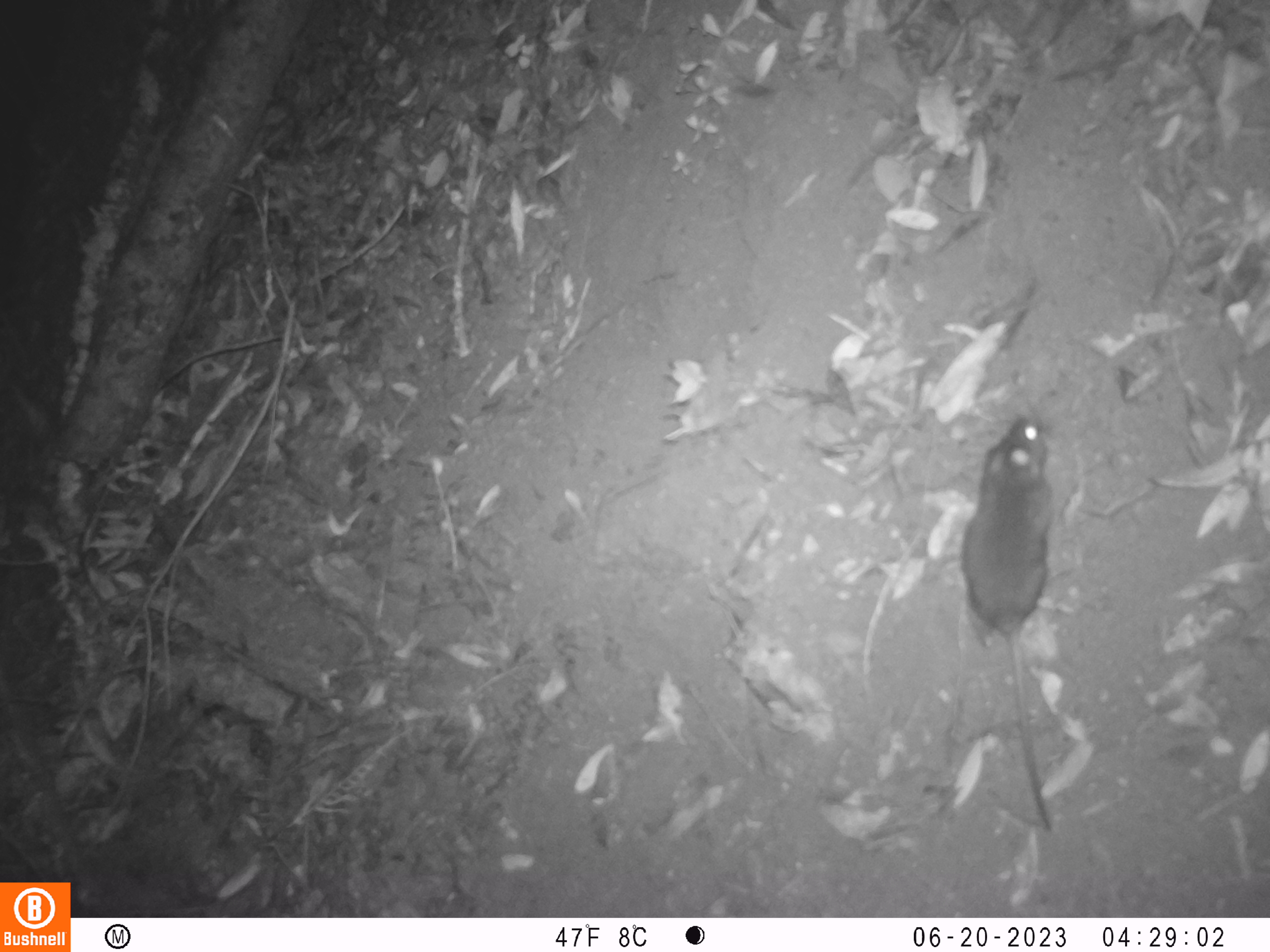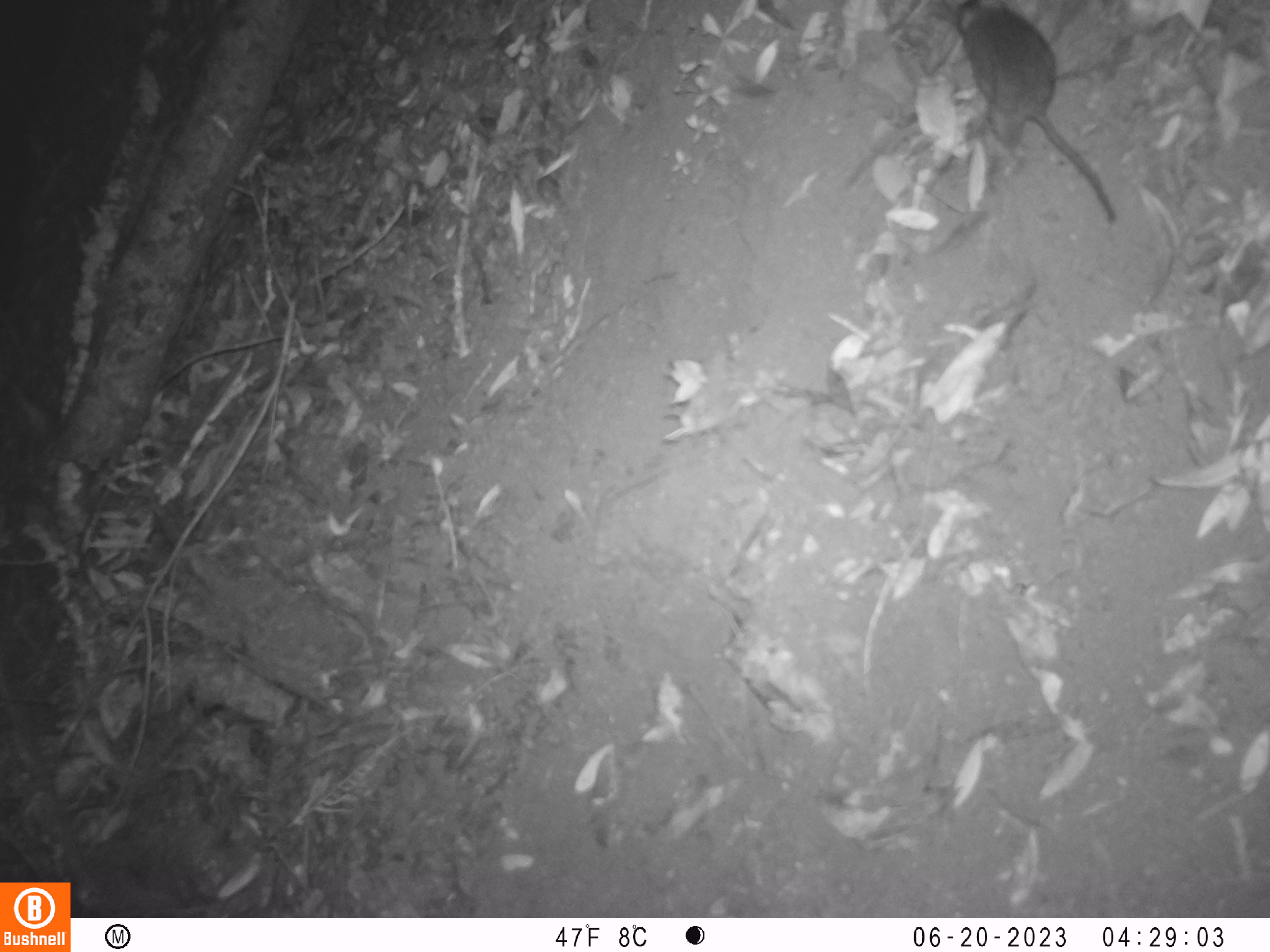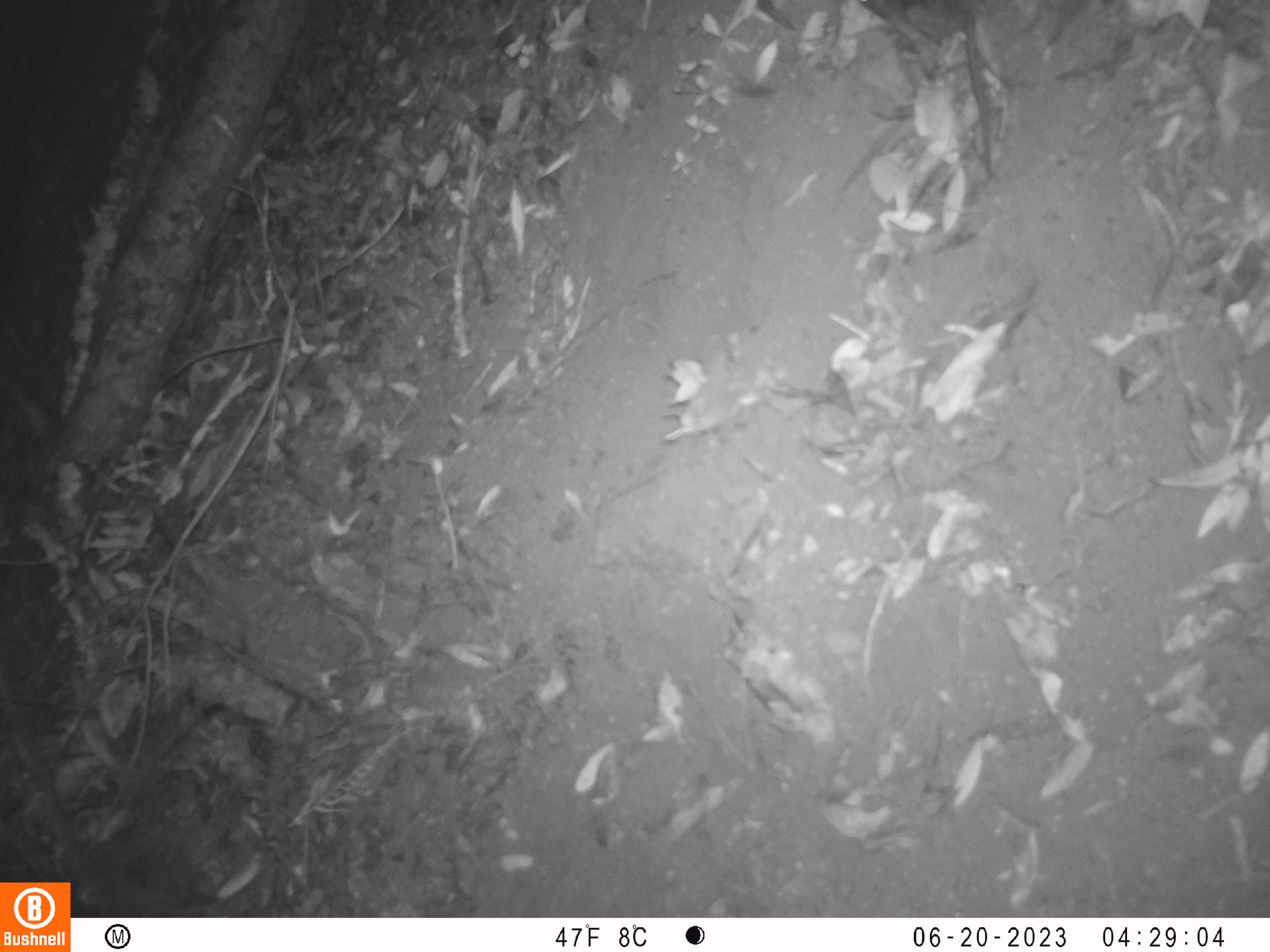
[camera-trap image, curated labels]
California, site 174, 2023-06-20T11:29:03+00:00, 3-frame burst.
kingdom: Animalia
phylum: Chordata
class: Mammalia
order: Rodentia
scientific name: Rodentia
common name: mouse or rat